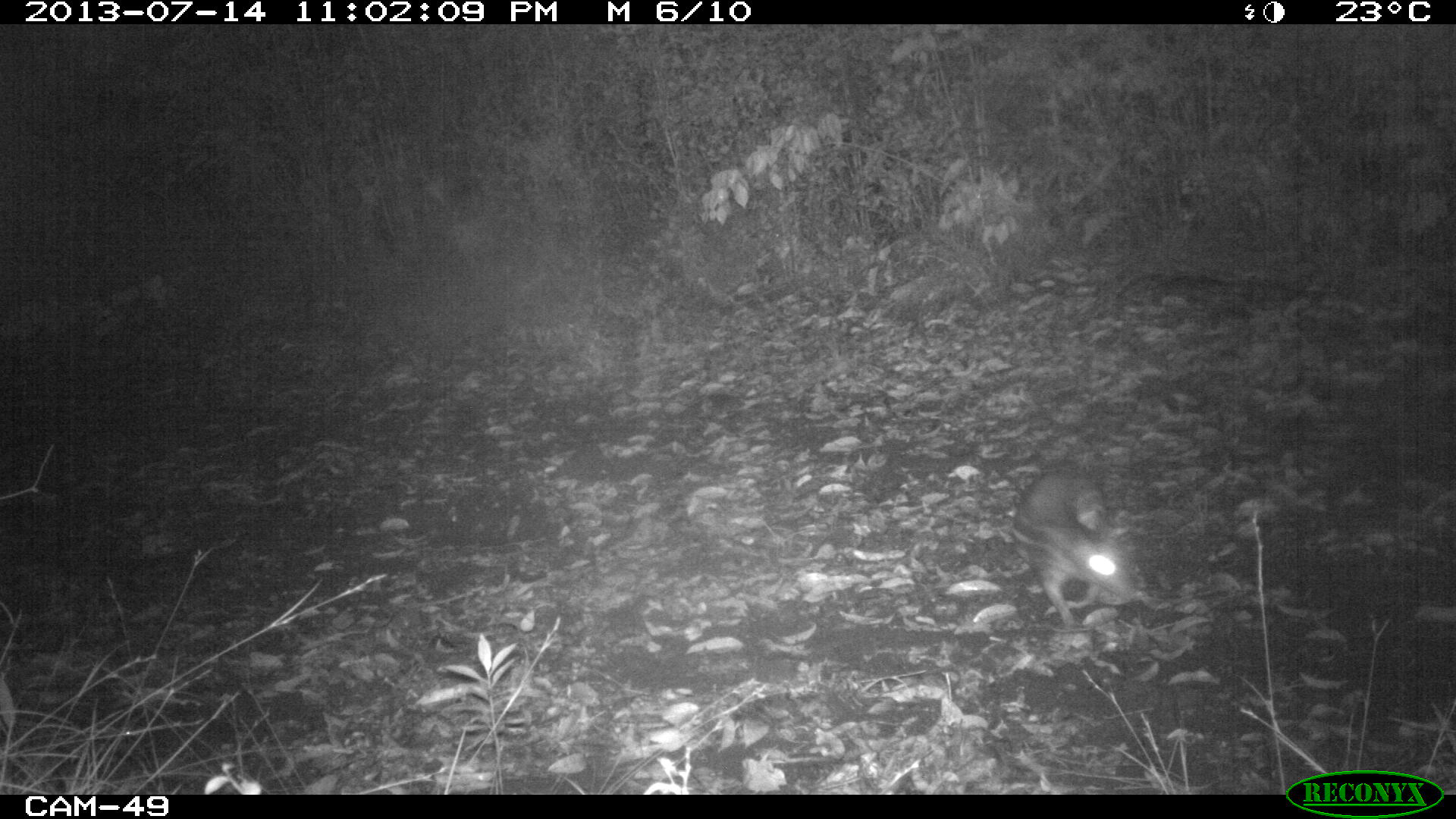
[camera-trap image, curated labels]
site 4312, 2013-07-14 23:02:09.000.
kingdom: Animalia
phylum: Chordata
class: Mammalia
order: Rodentia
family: Cuniculidae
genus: Cuniculus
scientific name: Cuniculus paca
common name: lowland paca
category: agouti paca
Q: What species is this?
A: Agouti paca (lowland paca) (Cuniculus paca).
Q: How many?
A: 1.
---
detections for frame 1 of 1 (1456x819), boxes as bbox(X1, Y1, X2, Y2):
agouti paca: bbox(1006, 456, 1146, 629)